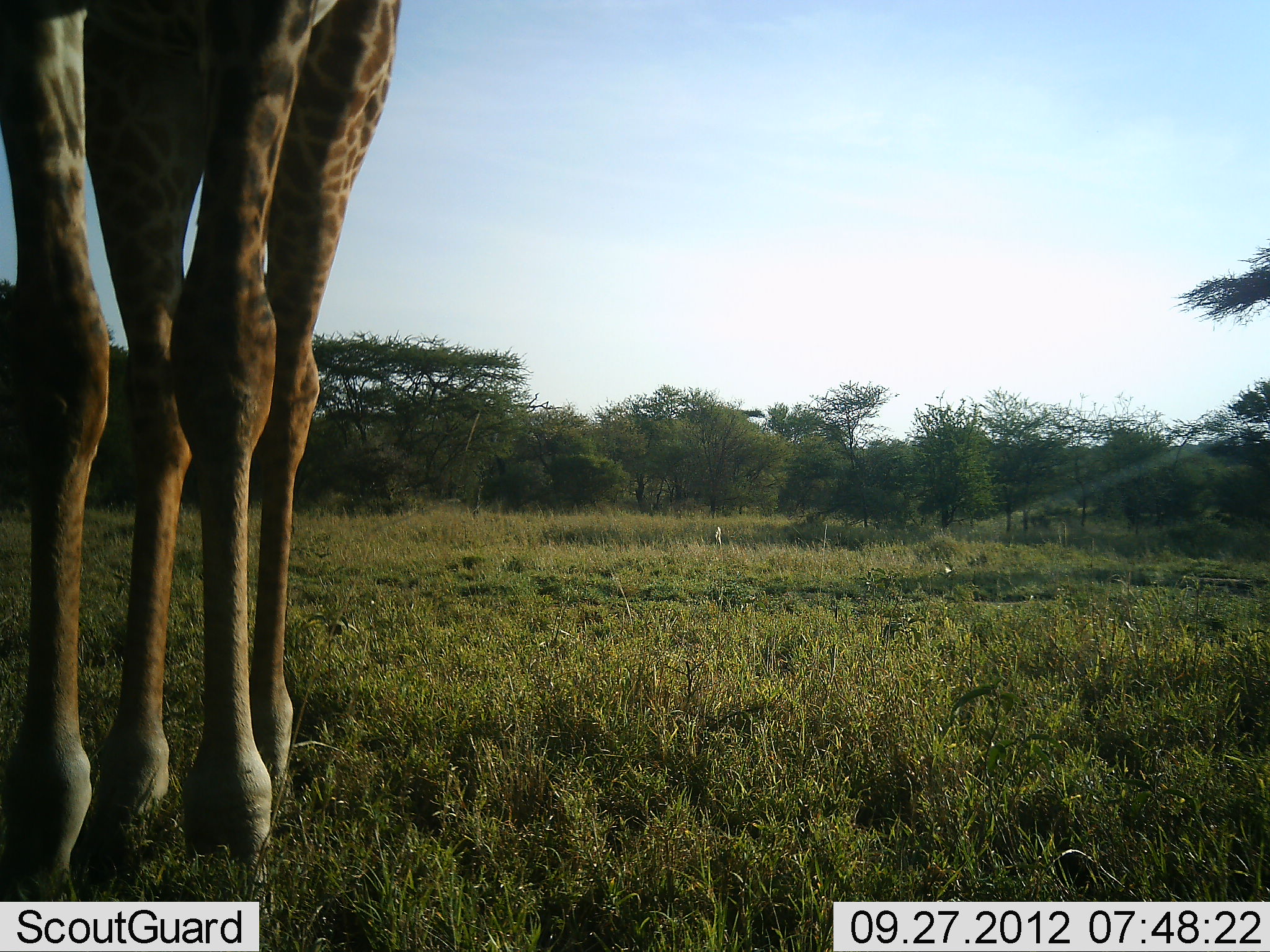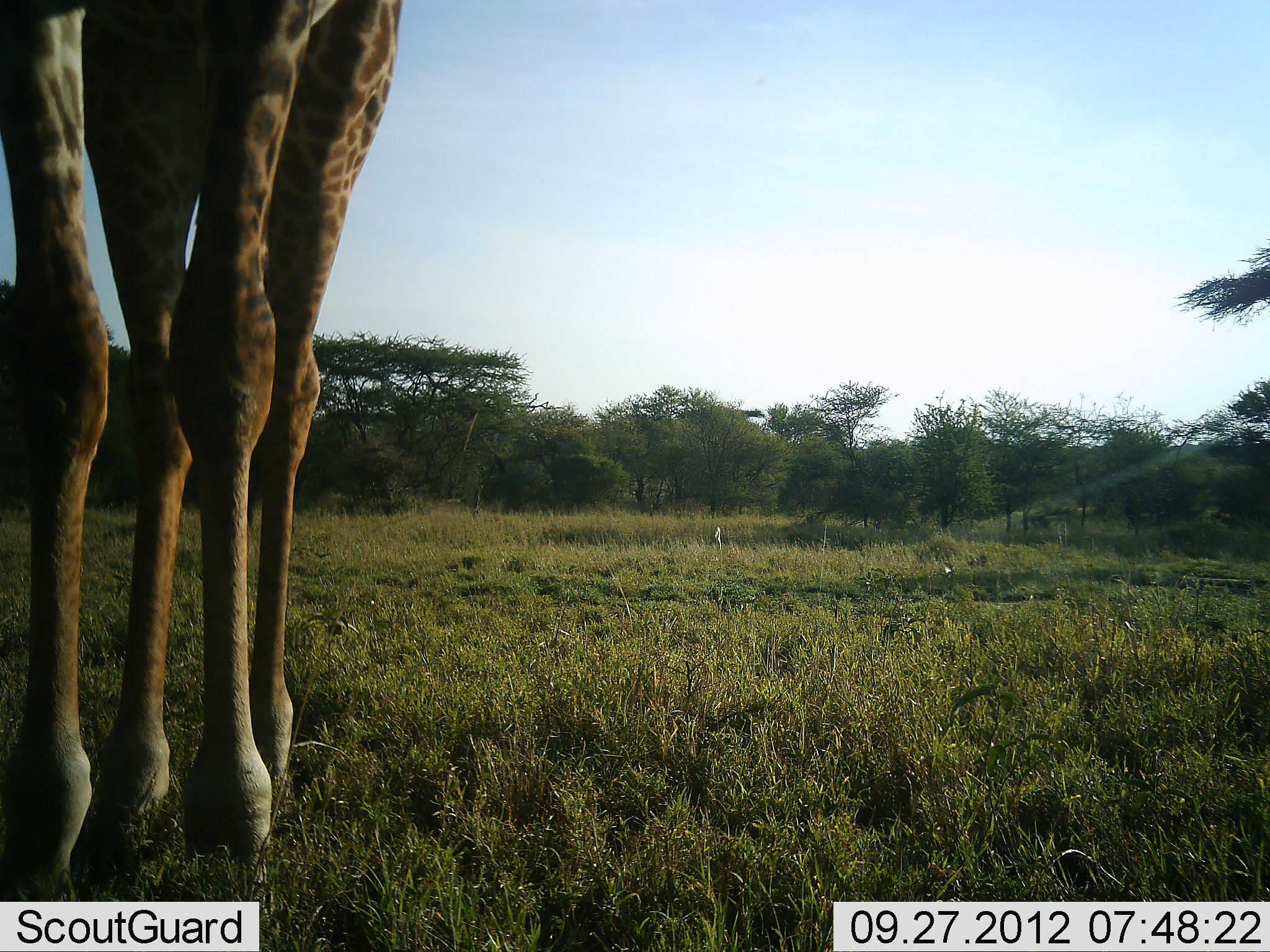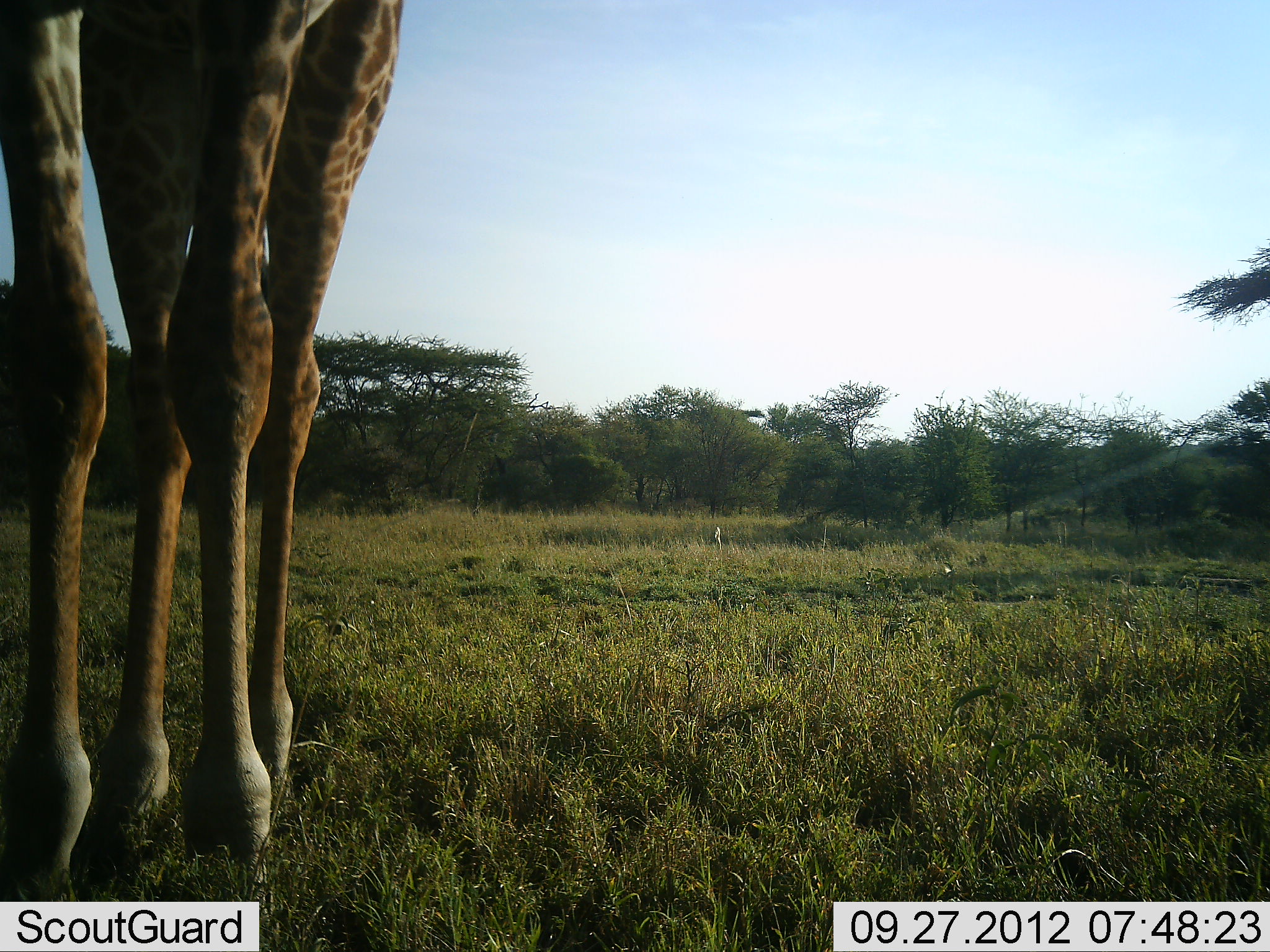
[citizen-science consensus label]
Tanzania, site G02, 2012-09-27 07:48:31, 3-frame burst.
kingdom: Animalia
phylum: Chordata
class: Mammalia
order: Artiodactyla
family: Giraffidae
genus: Giraffa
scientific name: Giraffa camelopardalis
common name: giraffe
Giraffe (Giraffa camelopardalis), count 1. Behavior (volunteer vote fractions): standing 80%, resting 20%, moving 0%, interacting 0%. Young present (vote fraction): 0%. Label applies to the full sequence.